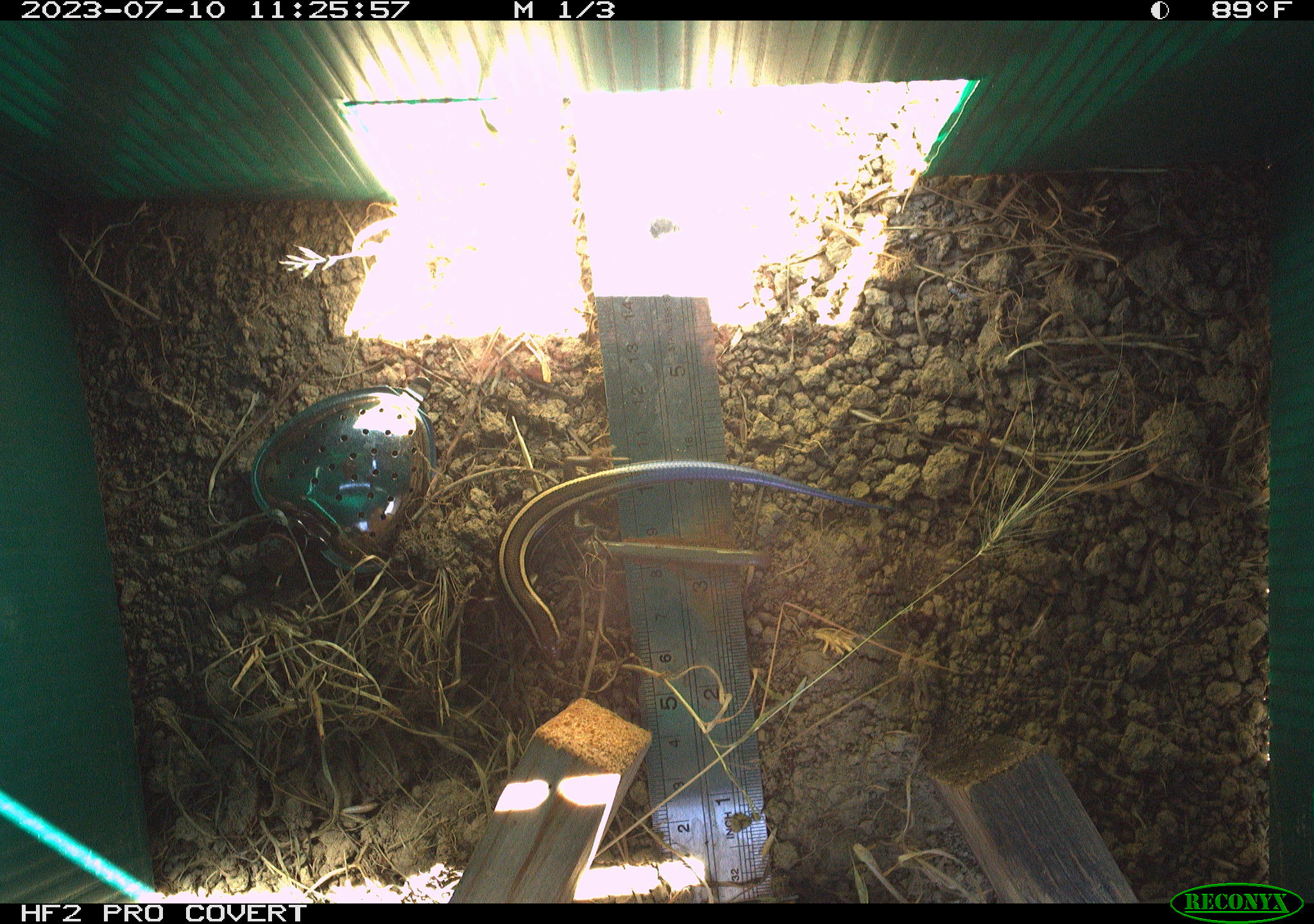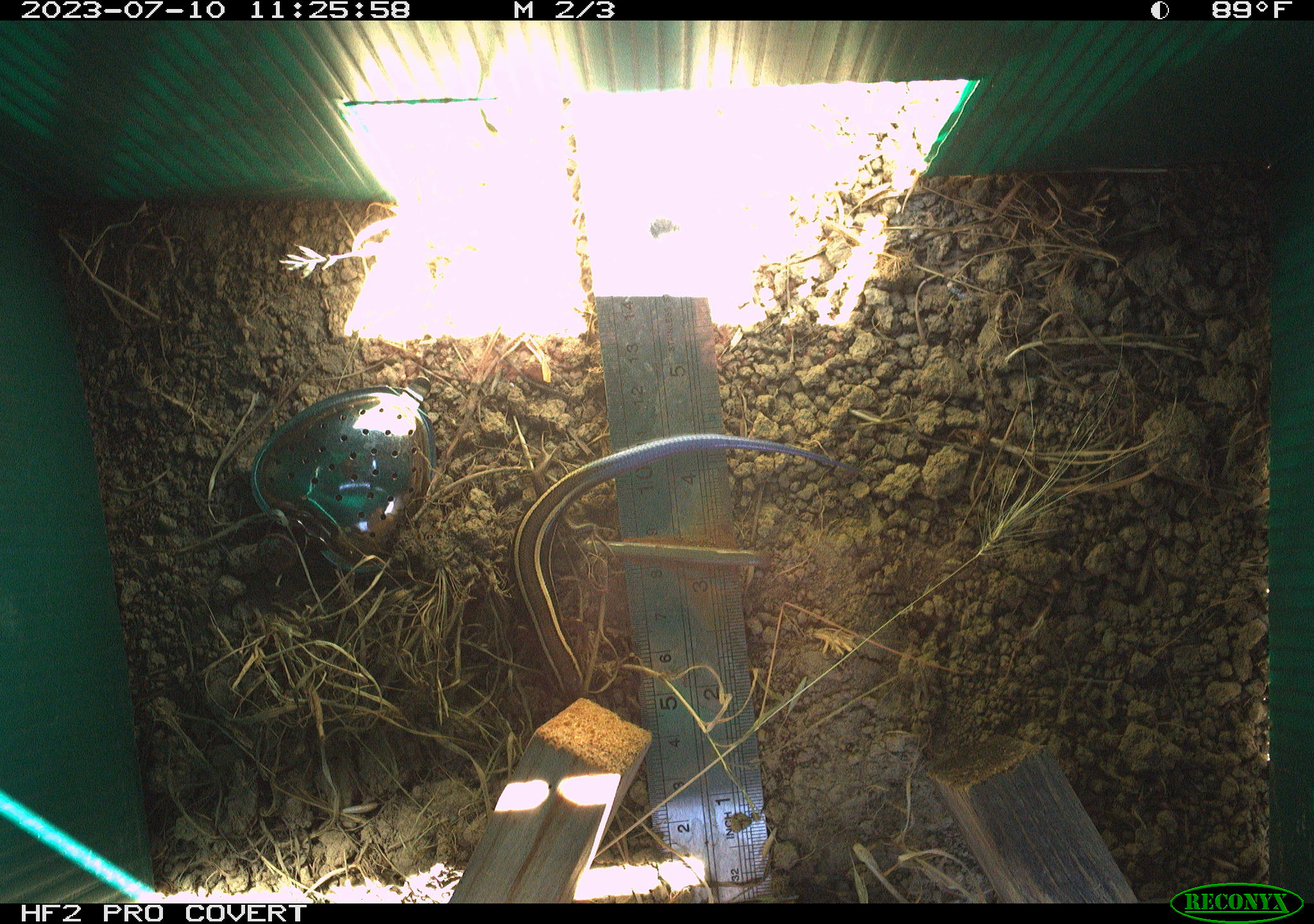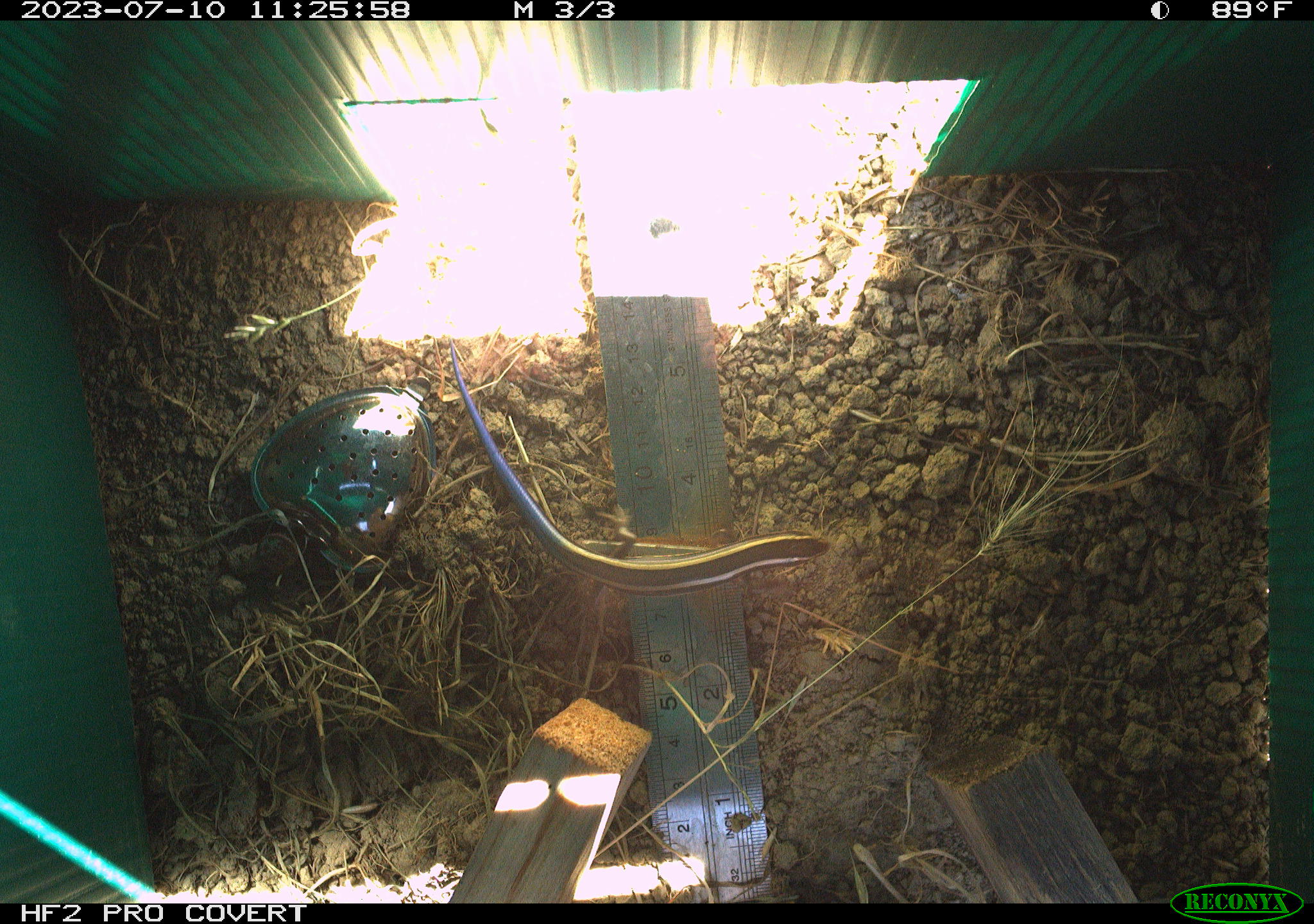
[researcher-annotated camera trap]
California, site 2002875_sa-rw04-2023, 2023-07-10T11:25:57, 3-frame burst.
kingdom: Animalia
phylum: Chordata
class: Reptilia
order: Squamata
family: Scincidae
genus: Plestiodon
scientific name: Plestiodon skiltonianus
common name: western skink